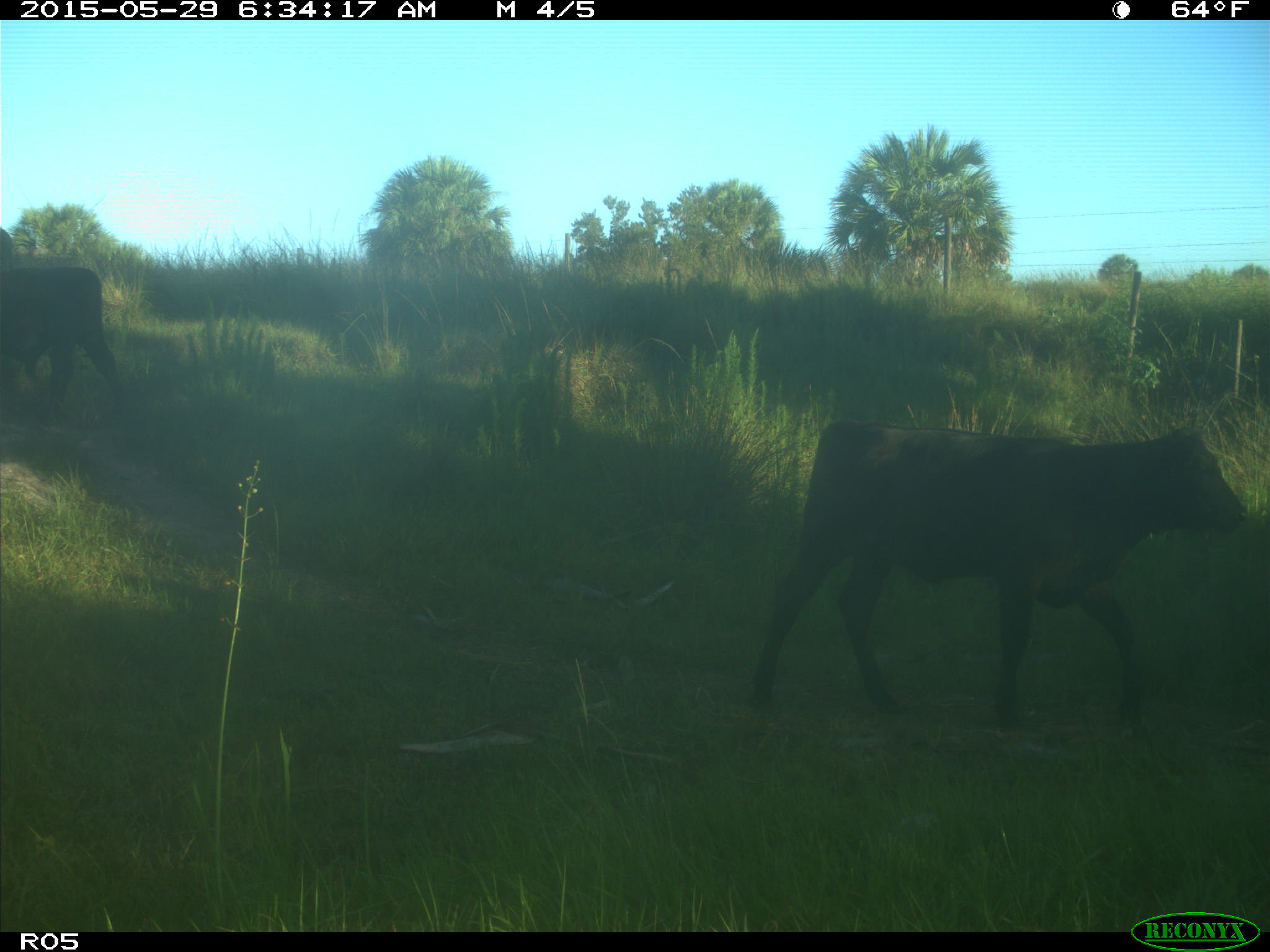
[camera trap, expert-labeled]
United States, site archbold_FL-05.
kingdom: Animalia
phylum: Chordata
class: Mammalia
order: Artiodactyla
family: Bovidae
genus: Bos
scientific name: Bos taurus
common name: domestic cow